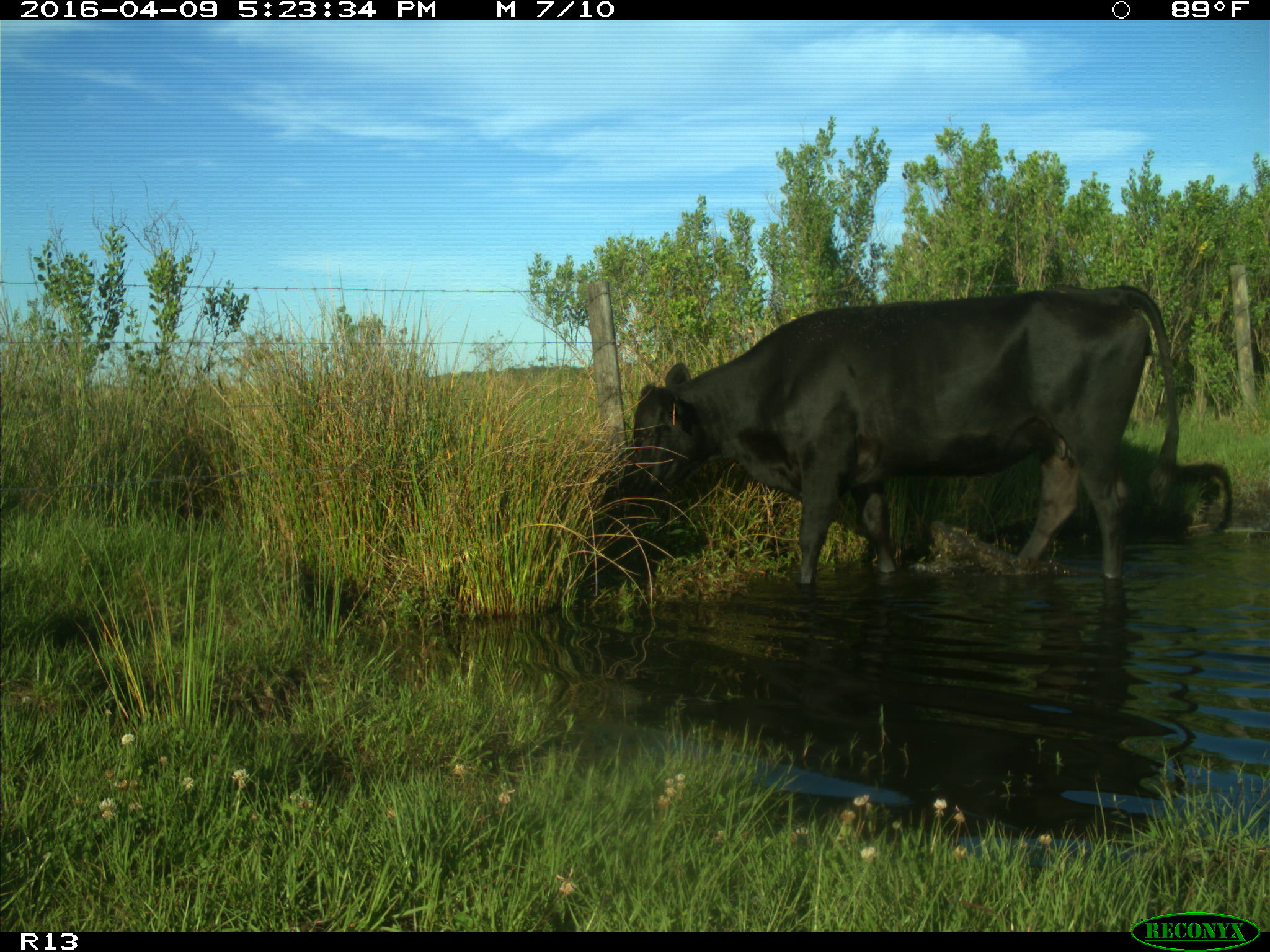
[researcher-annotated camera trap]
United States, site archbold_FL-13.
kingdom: Animalia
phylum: Chordata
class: Mammalia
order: Artiodactyla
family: Bovidae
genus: Bos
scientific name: Bos taurus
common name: domestic cow